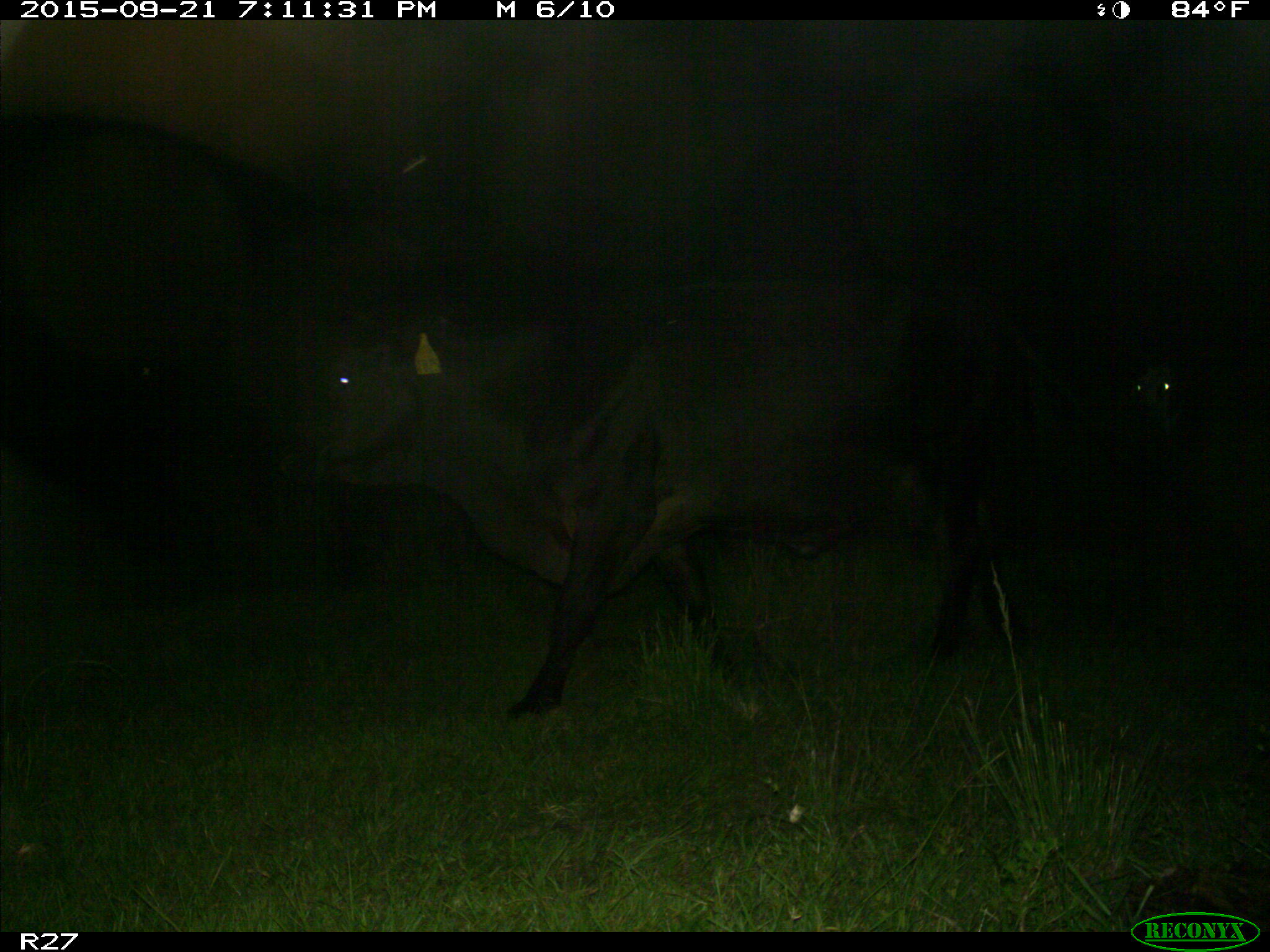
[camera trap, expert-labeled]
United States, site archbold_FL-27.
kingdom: Animalia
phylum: Chordata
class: Mammalia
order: Artiodactyla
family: Bovidae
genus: Bos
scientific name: Bos taurus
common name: domestic cow